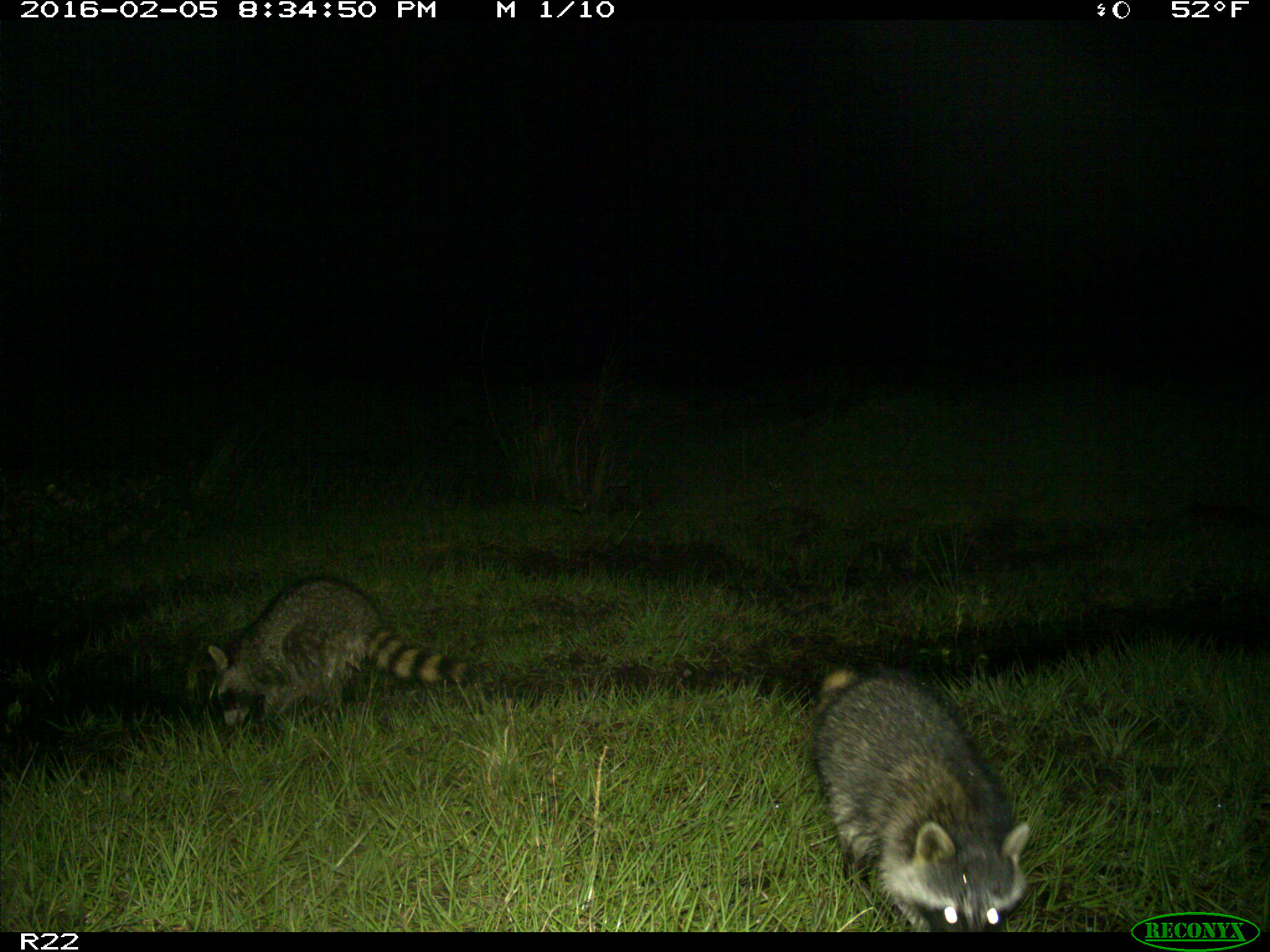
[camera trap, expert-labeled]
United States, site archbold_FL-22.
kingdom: Animalia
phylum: Chordata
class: Mammalia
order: Carnivora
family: Procyonidae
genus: Procyon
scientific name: Procyon lotor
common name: common raccoon